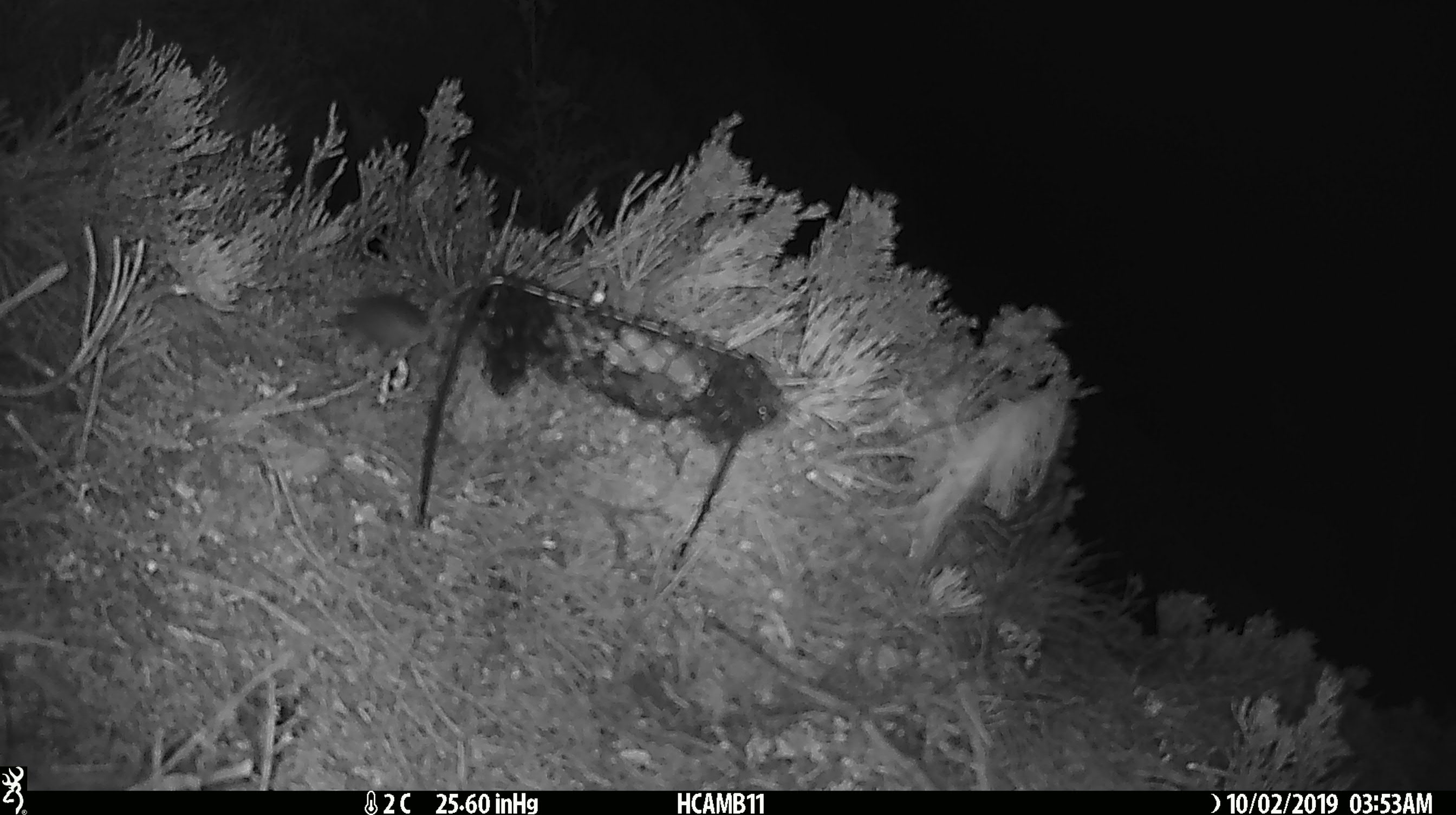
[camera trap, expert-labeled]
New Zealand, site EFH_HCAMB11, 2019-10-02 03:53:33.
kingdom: Animalia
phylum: Chordata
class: Mammalia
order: Rodentia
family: Muridae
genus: Mus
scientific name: Mus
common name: mouse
Mouse (Mus).